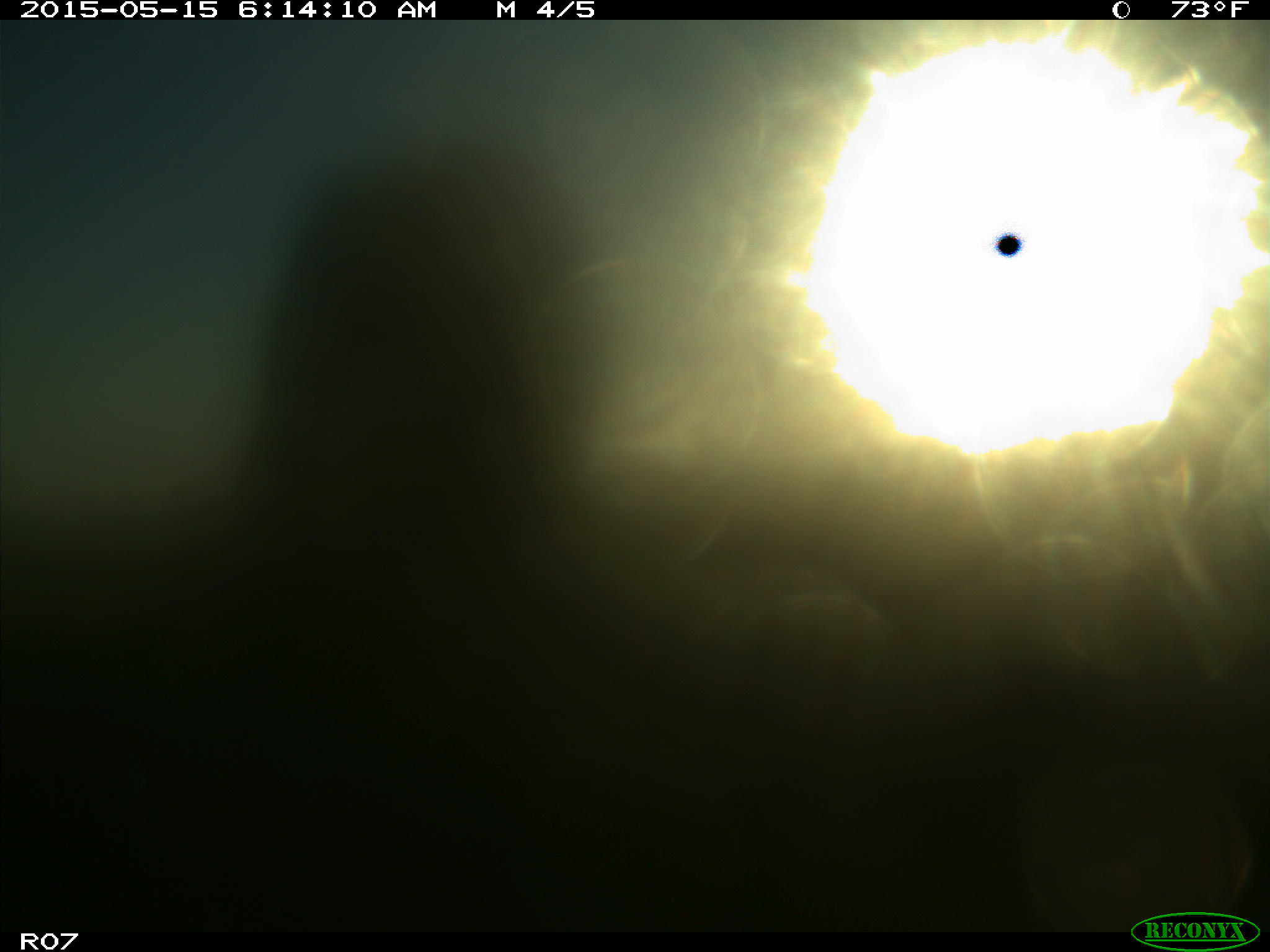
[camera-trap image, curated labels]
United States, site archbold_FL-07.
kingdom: Animalia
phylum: Chordata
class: Mammalia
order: Artiodactyla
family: Bovidae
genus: Bos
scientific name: Bos taurus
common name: domestic cow